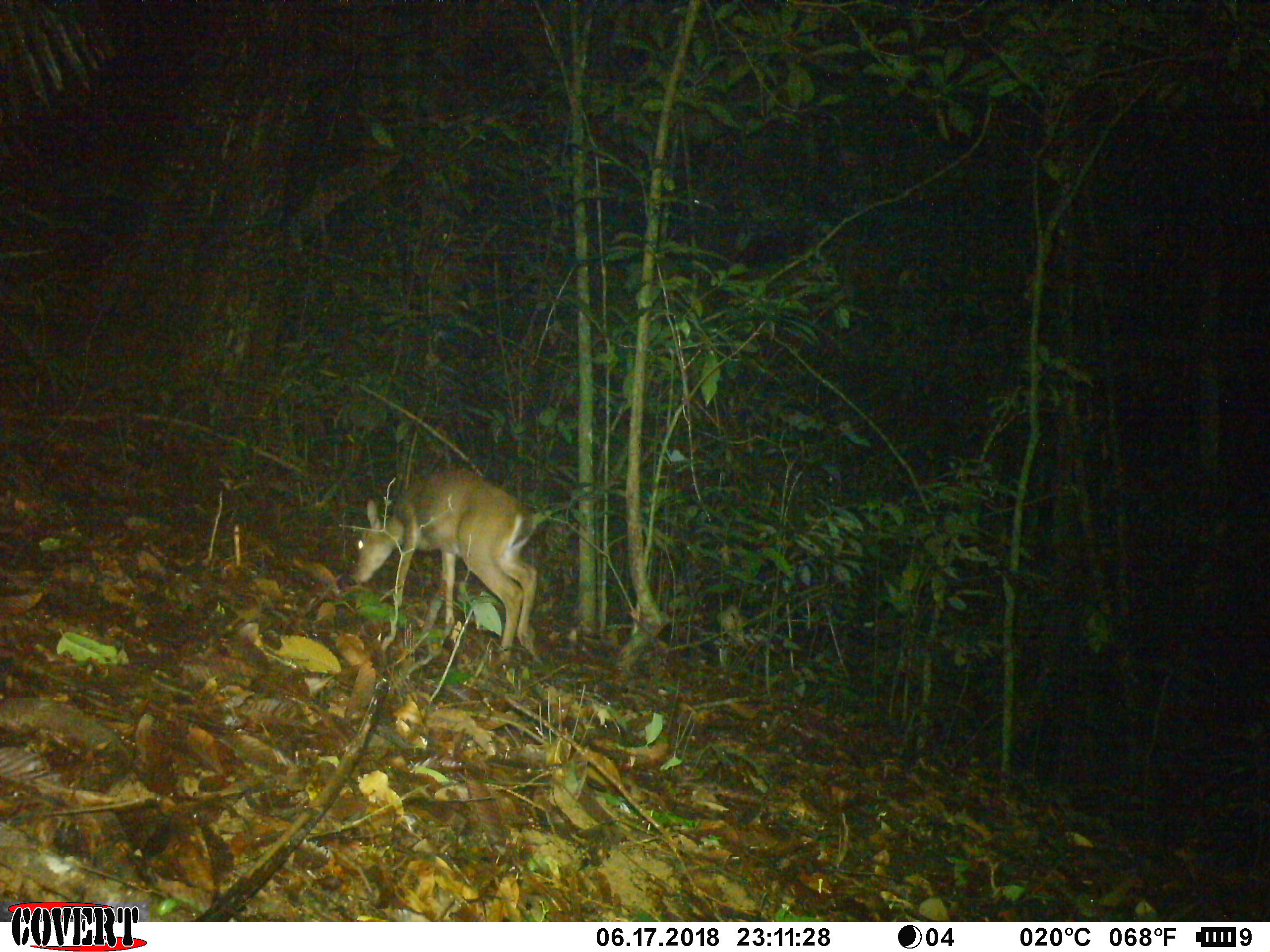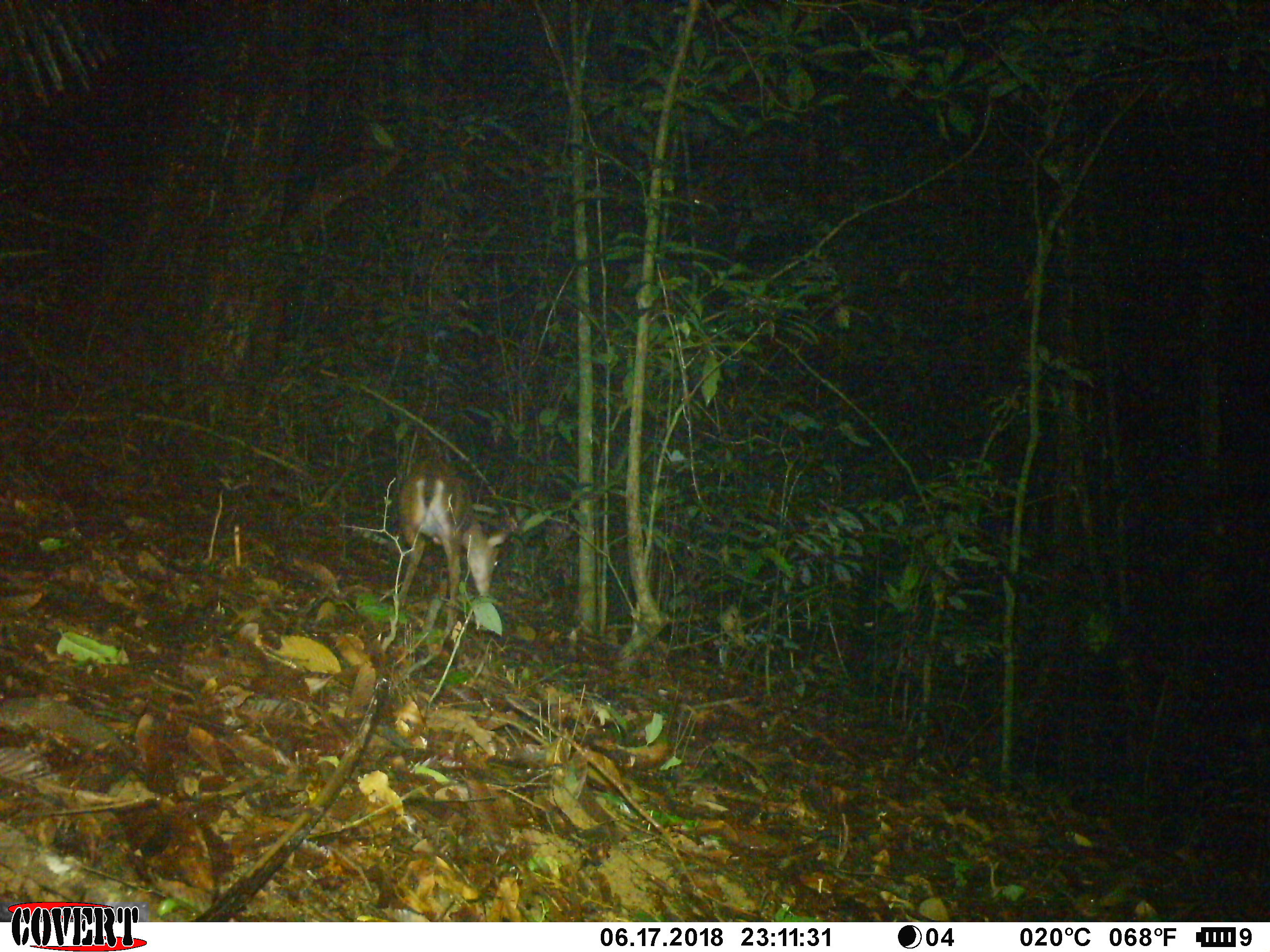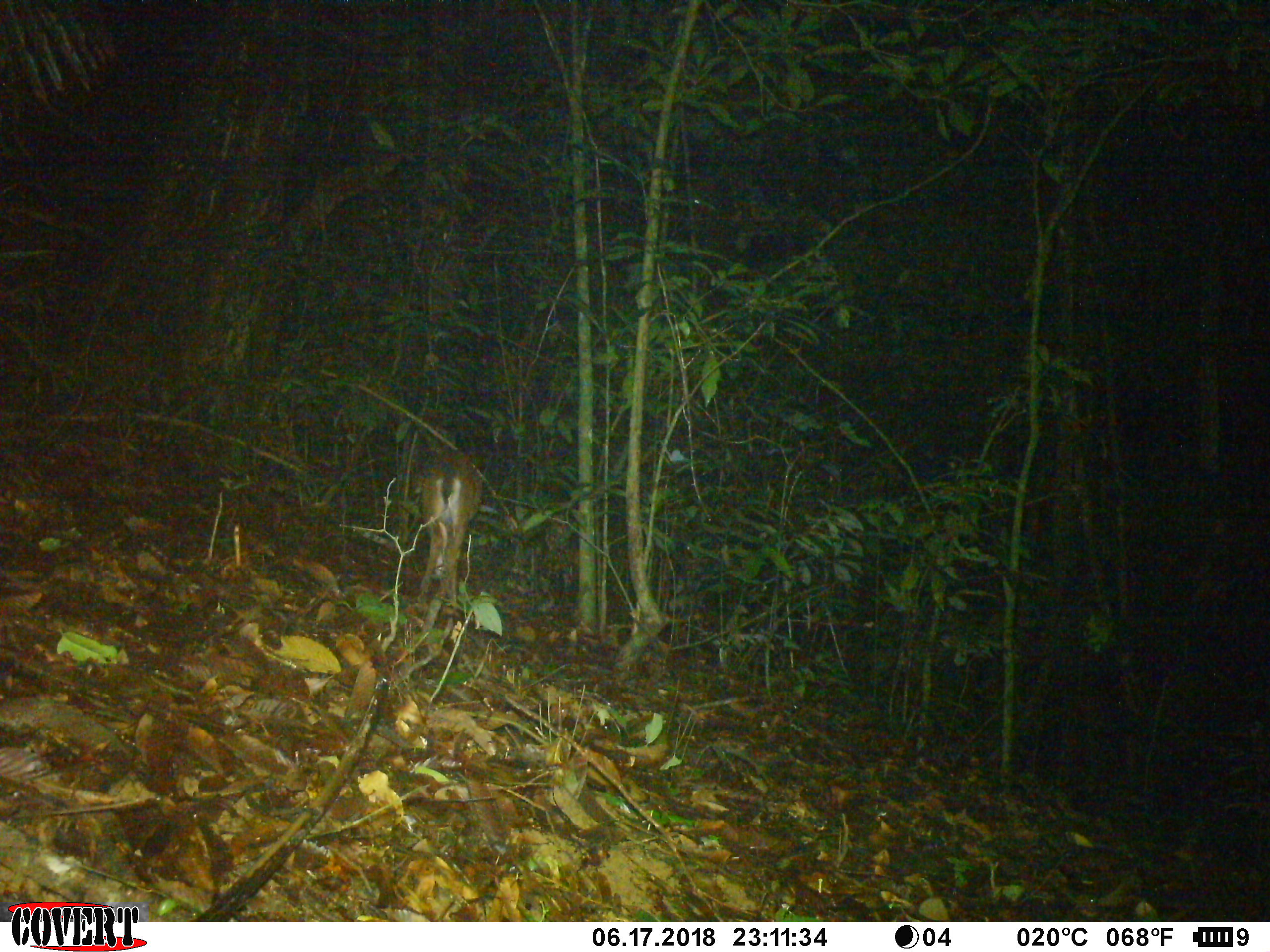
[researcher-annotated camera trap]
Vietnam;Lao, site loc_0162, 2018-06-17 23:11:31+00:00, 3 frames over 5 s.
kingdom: Animalia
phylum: Chordata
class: Mammalia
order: Artiodactyla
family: Cervidae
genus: Muntiacus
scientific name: Muntiacus vuquangensis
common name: large-antlered muntjac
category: large antlered muntjac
Large antlered muntjac (large-antlered muntjac) (Muntiacus vuquangensis). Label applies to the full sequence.